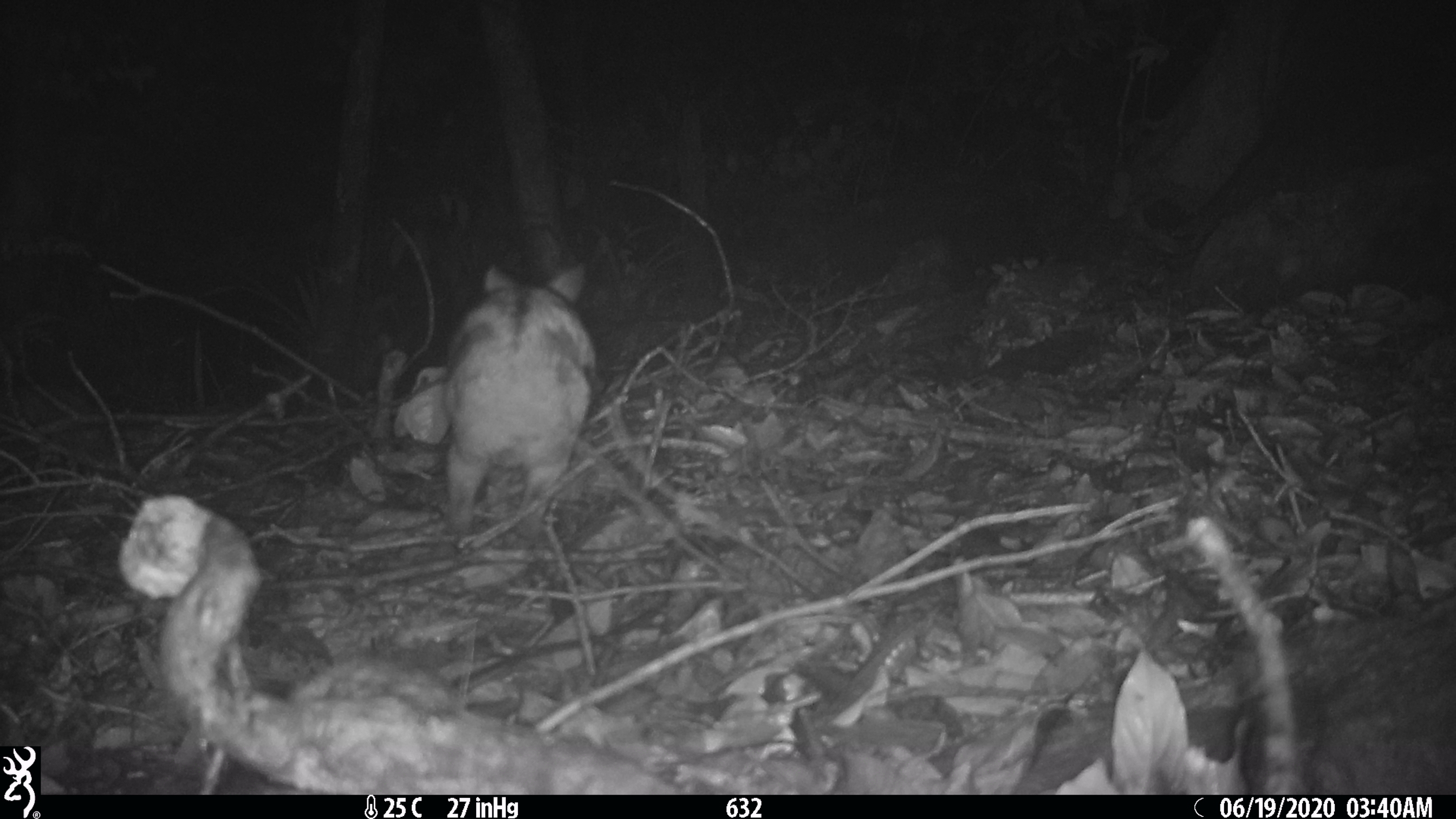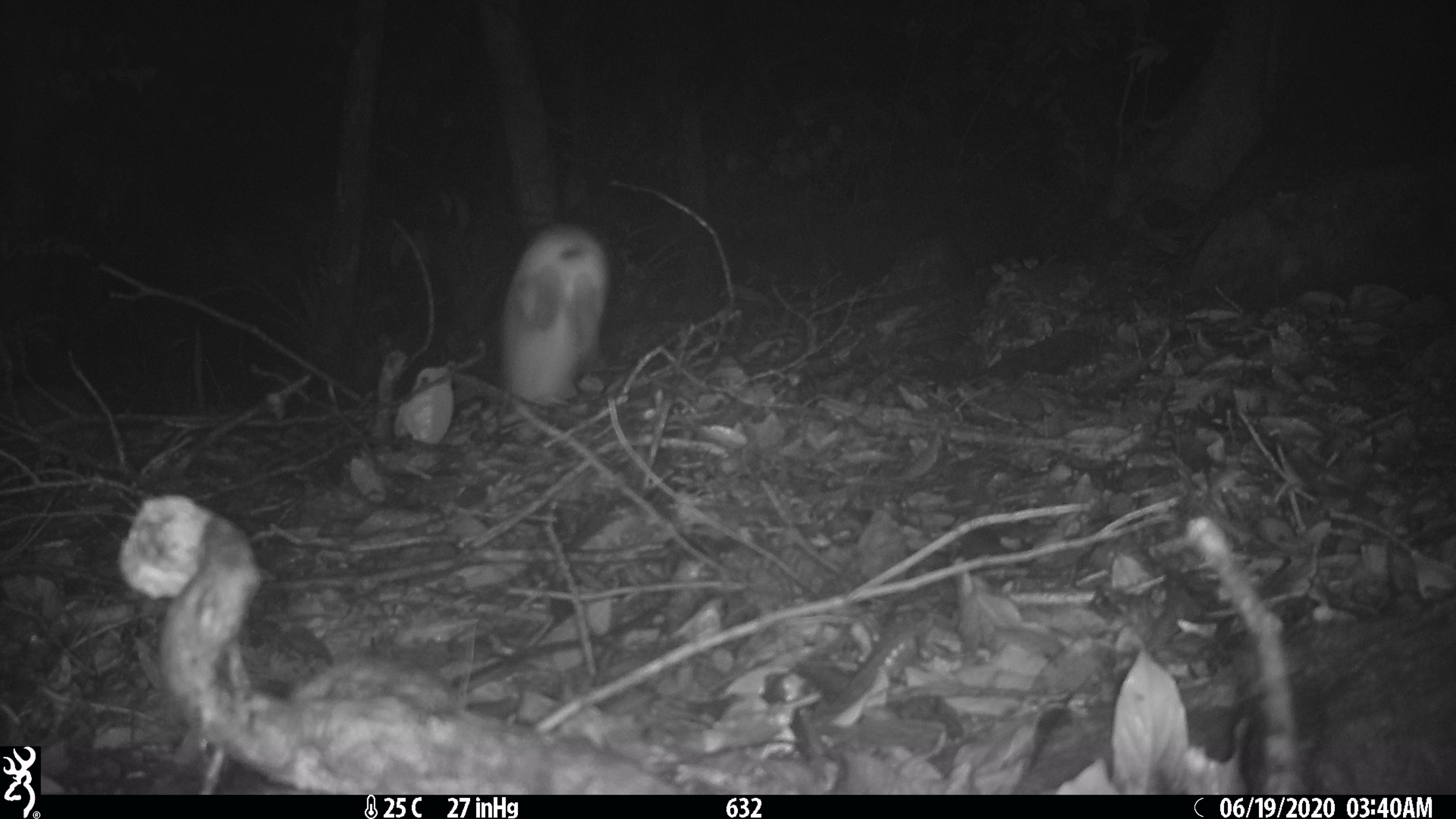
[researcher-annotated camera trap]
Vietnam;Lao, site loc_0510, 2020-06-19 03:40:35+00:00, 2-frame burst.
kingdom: Animalia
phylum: Chordata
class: Mammalia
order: Lagomorpha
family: Leporidae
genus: Nesolagus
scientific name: Nesolagus timminsi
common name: annamite striped rabbit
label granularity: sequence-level